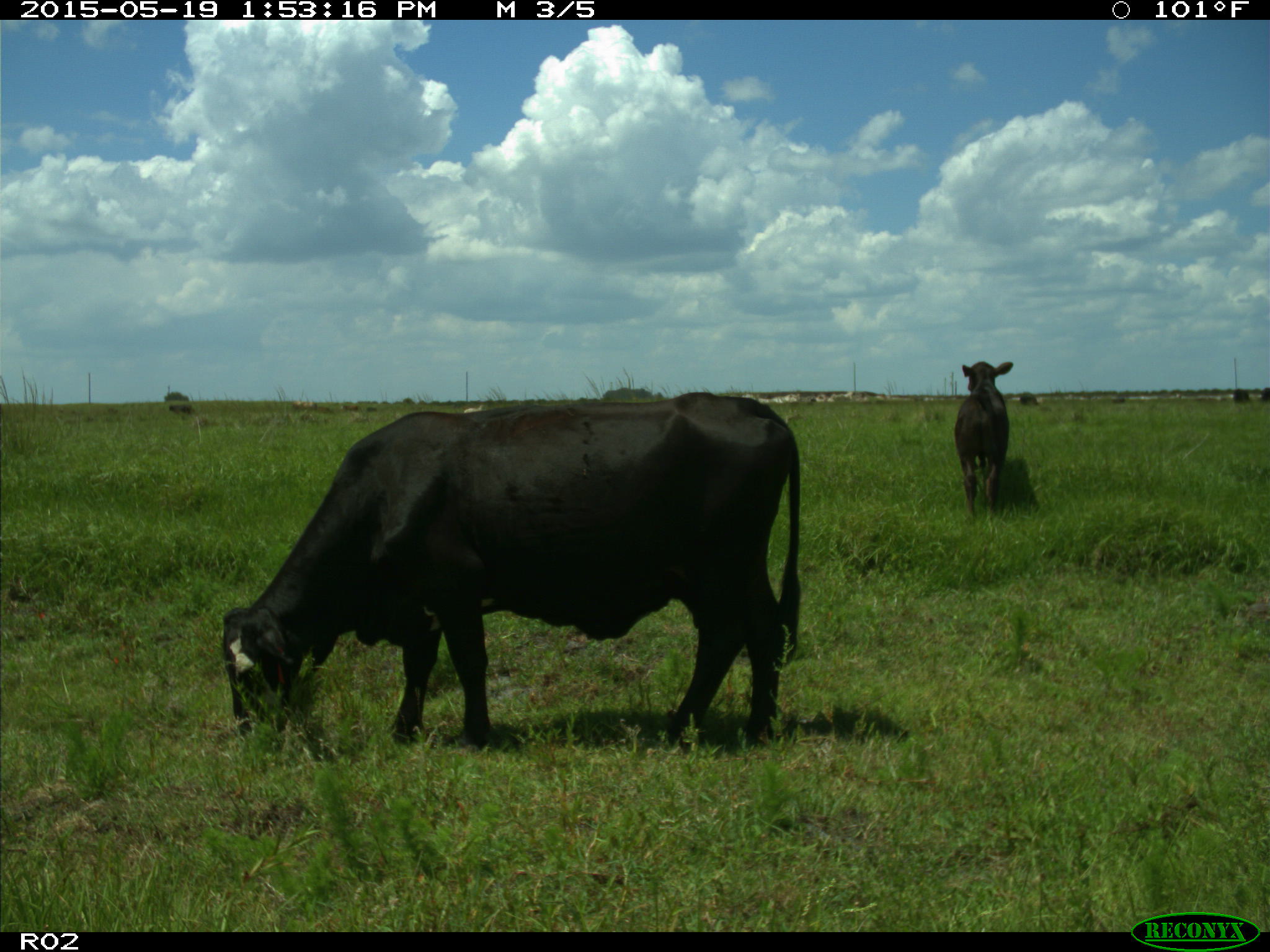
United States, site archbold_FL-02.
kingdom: Animalia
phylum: Chordata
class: Mammalia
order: Artiodactyla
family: Bovidae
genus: Bos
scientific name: Bos taurus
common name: domestic cow